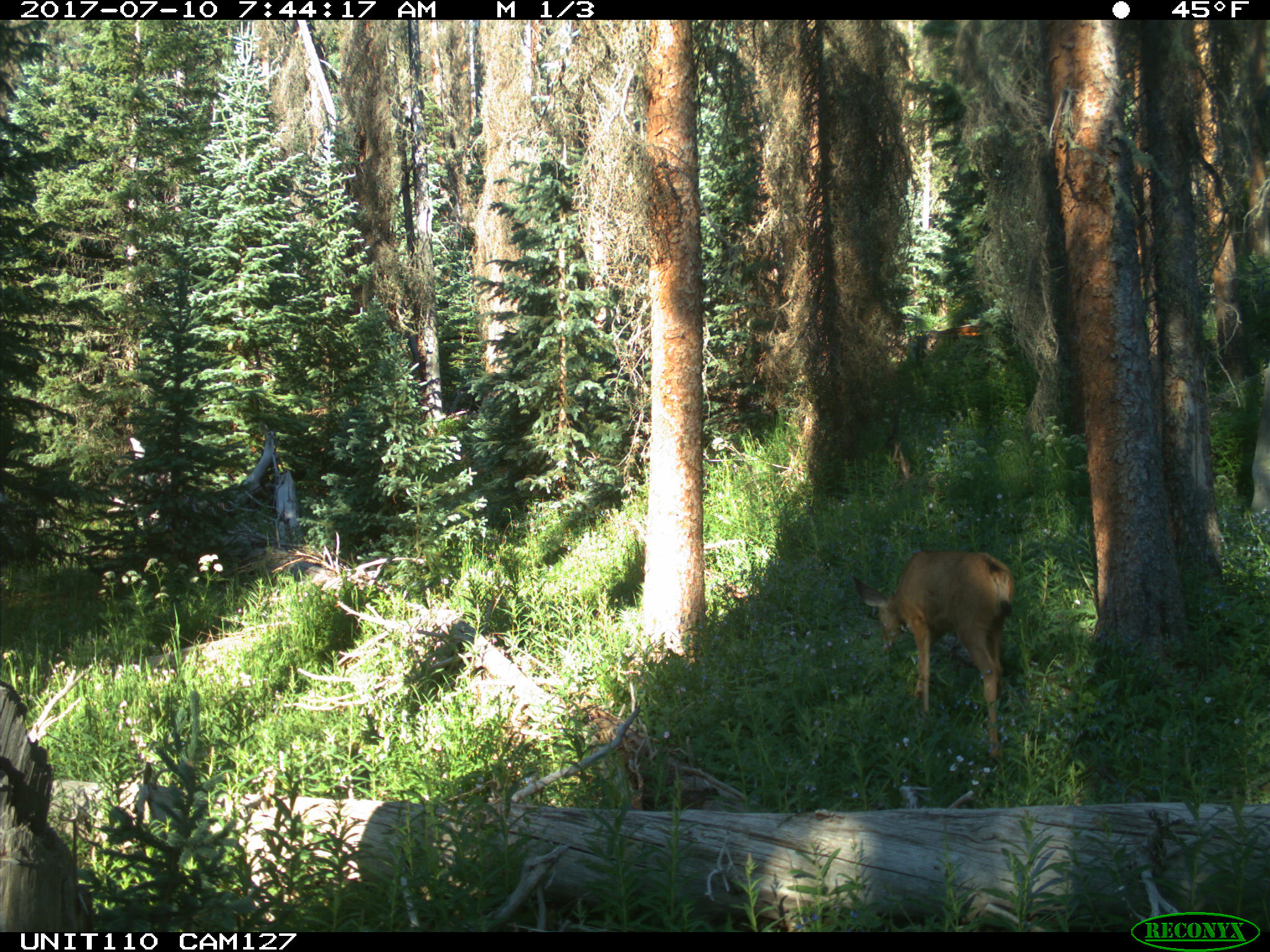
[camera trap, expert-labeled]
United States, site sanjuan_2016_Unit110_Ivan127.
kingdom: Animalia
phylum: Chordata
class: Mammalia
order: Artiodactyla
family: Cervidae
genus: Odocoileus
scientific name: Odocoileus hemionus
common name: mule deer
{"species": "Odocoileus hemionus (mule deer)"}